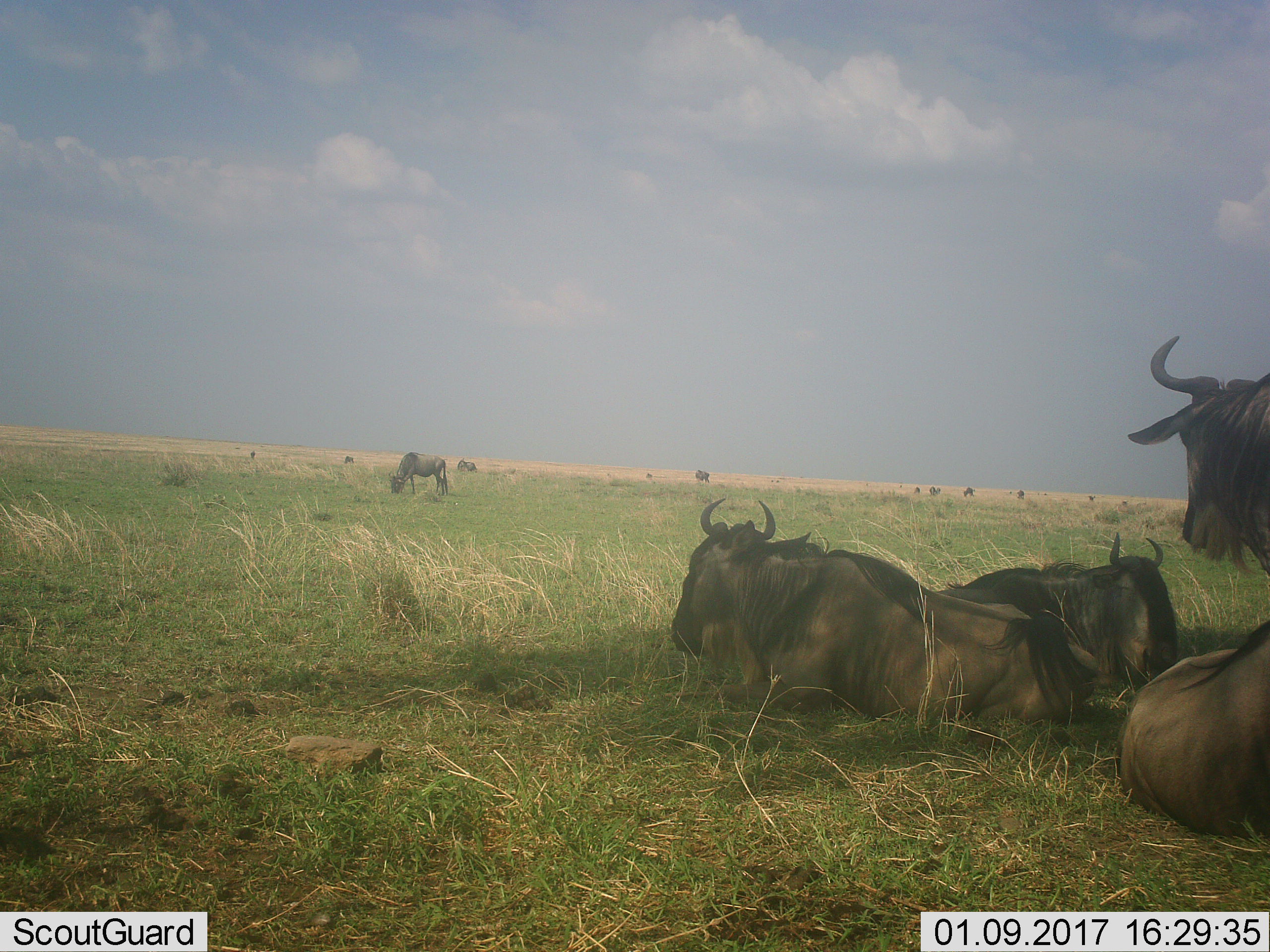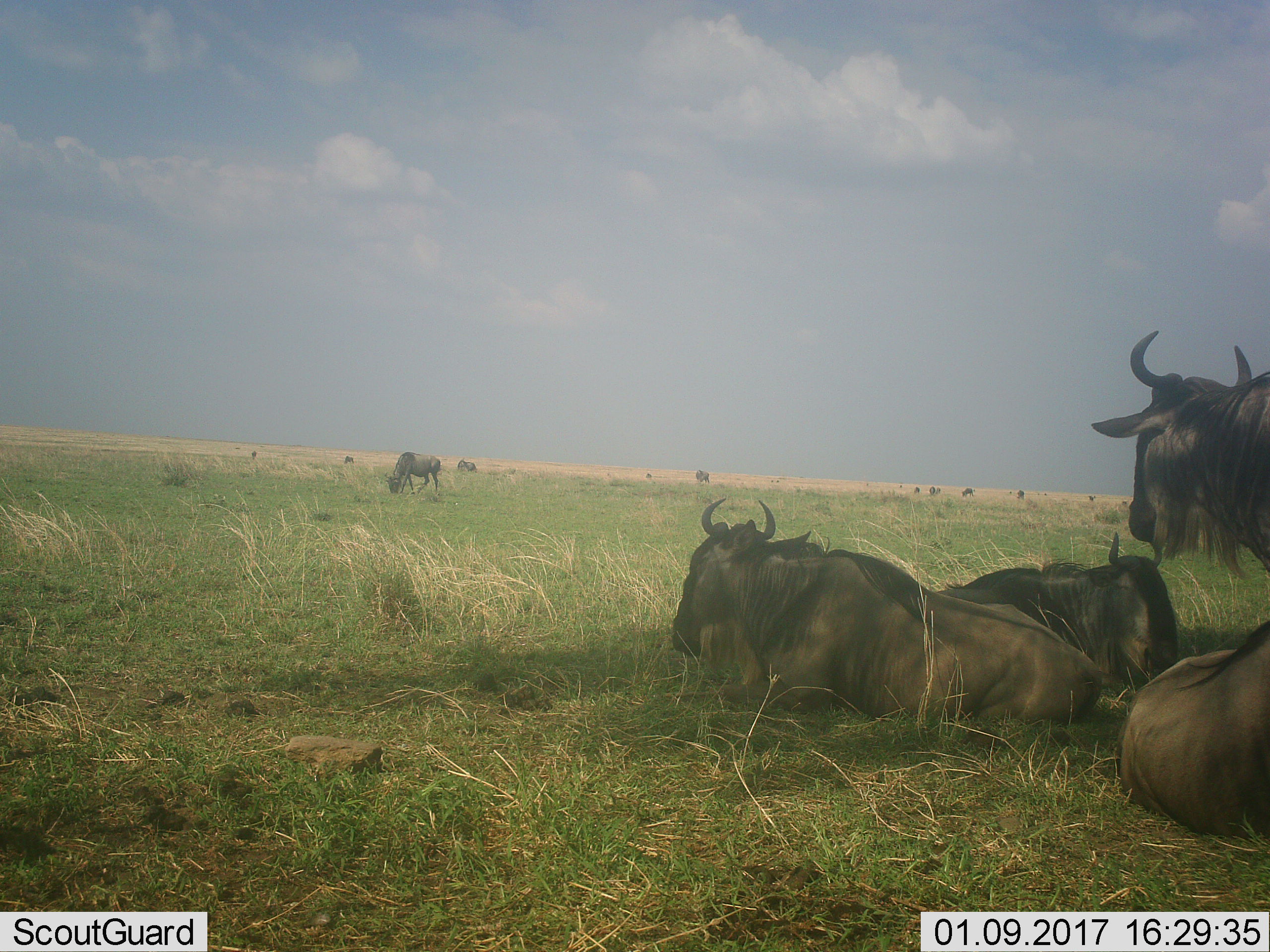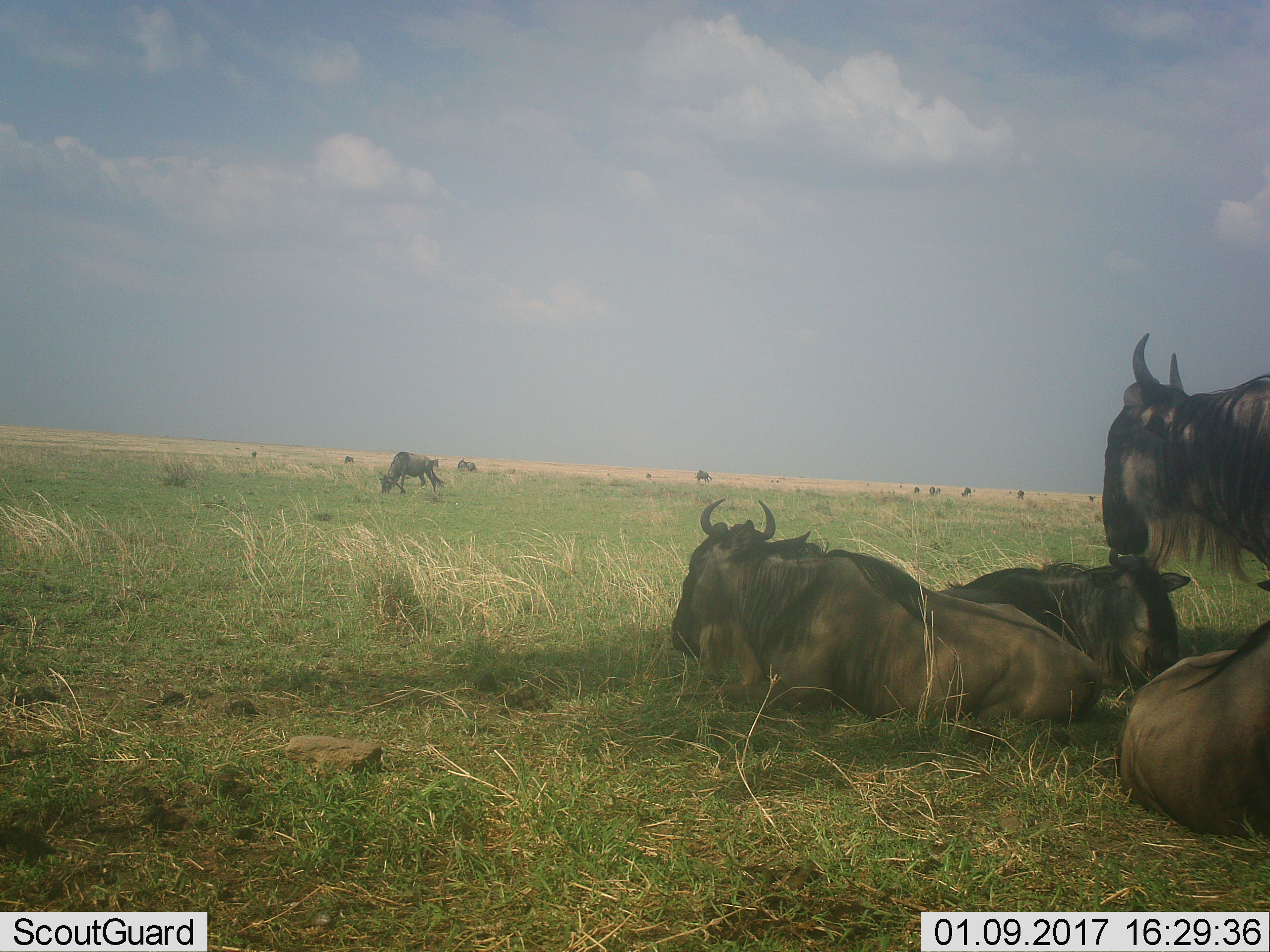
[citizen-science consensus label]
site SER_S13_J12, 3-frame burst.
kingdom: Animalia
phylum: Chordata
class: Mammalia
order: Artiodactyla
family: Bovidae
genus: Connochaetes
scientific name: Connochaetes taurinus taurinus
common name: blue wildebeest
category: wildebeestblue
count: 11-50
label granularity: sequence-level